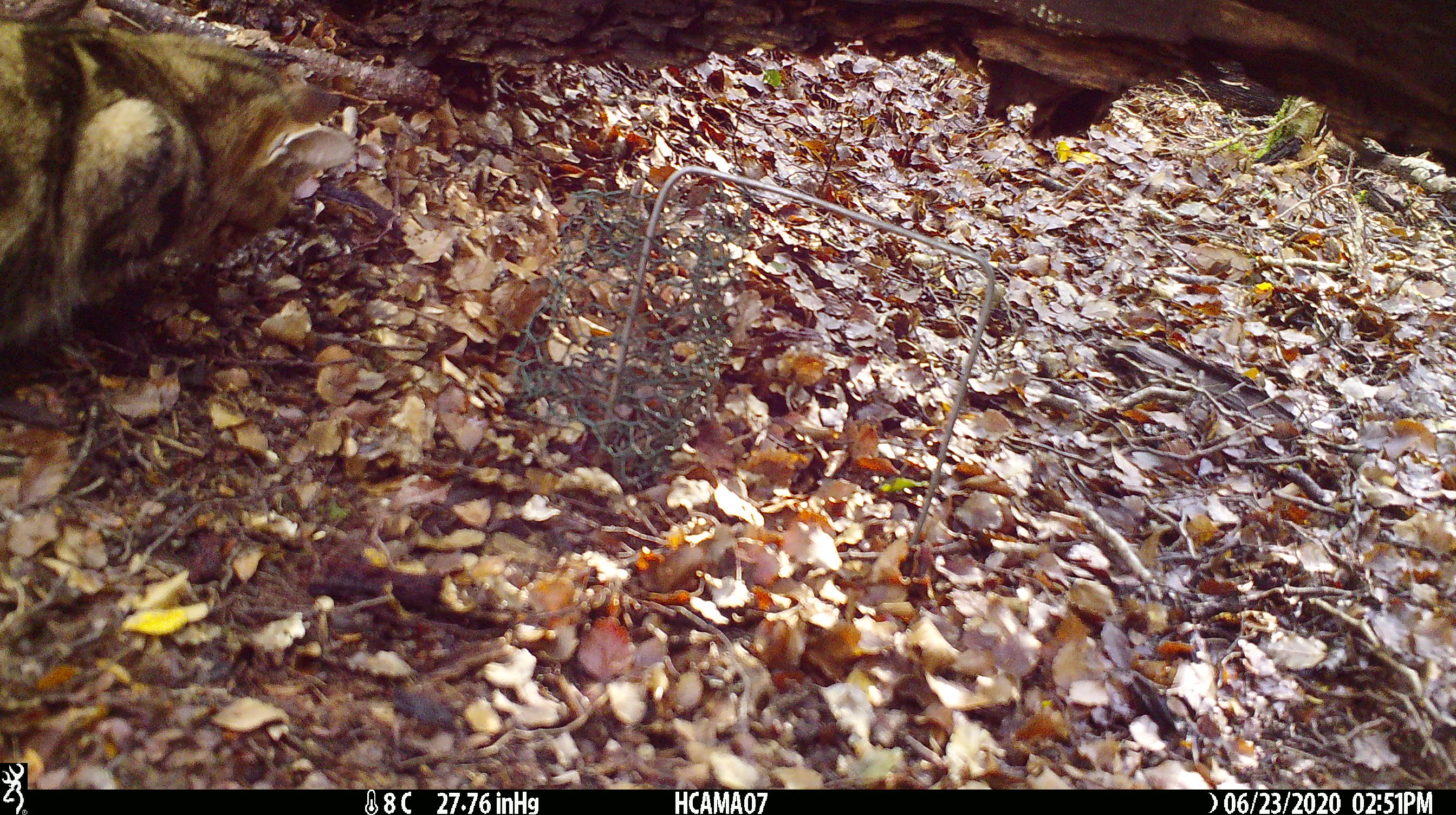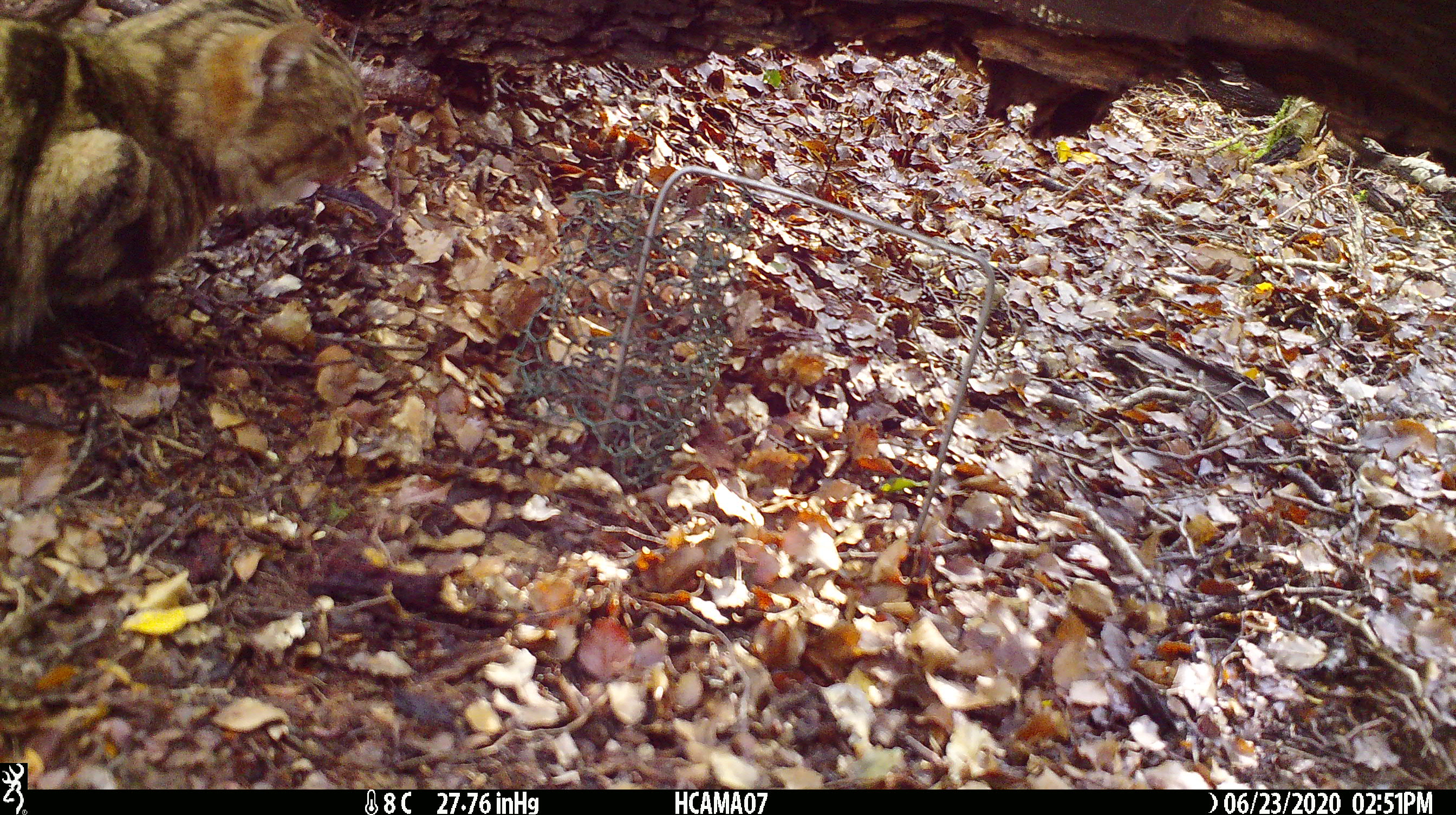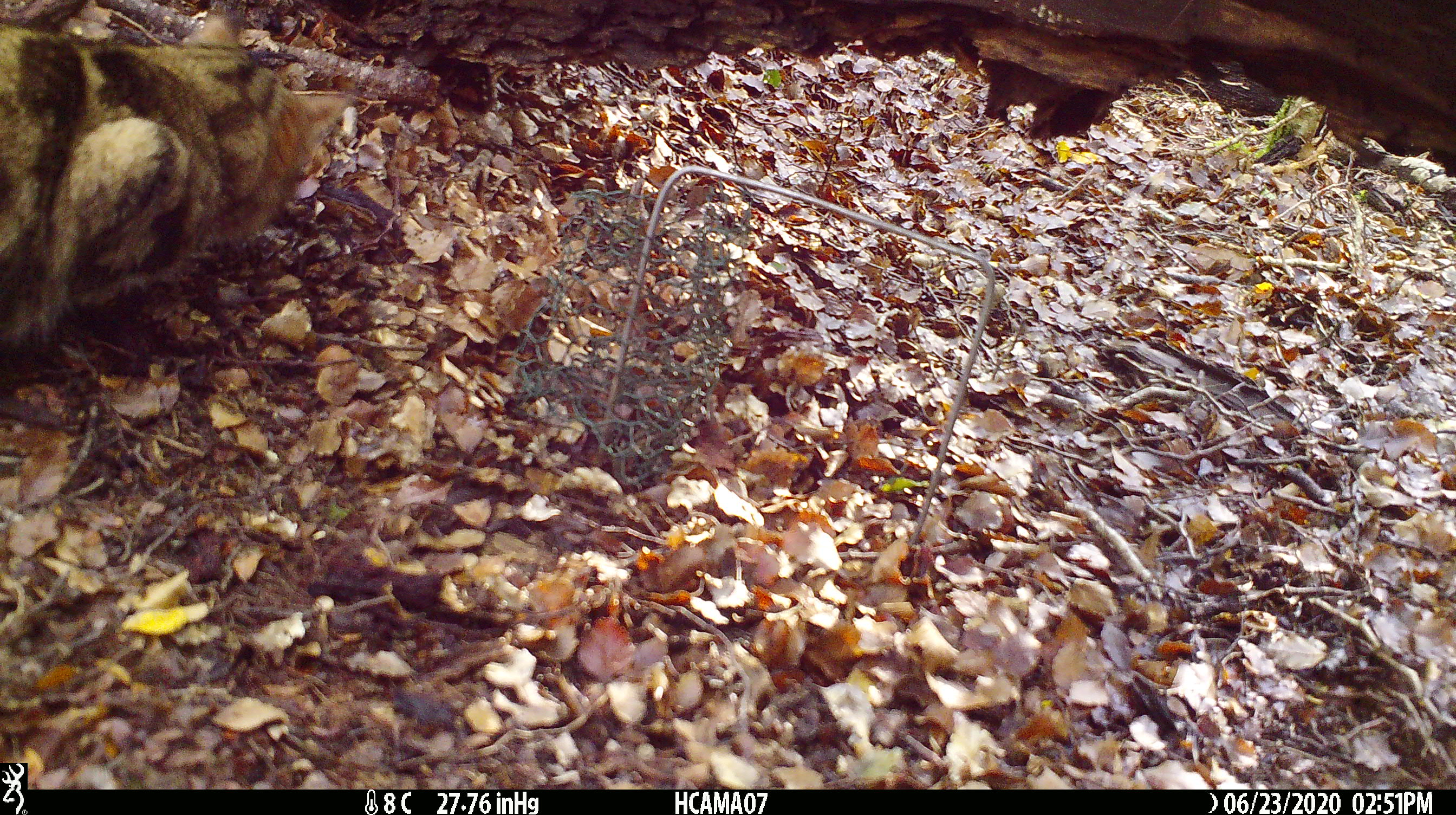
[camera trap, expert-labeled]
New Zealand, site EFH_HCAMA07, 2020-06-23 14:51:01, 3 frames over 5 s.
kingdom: Animalia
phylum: Chordata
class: Mammalia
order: Carnivora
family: Felidae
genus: Felis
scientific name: Felis catus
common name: domestic cat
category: cat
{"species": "cat (domestic cat) (Felis catus)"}